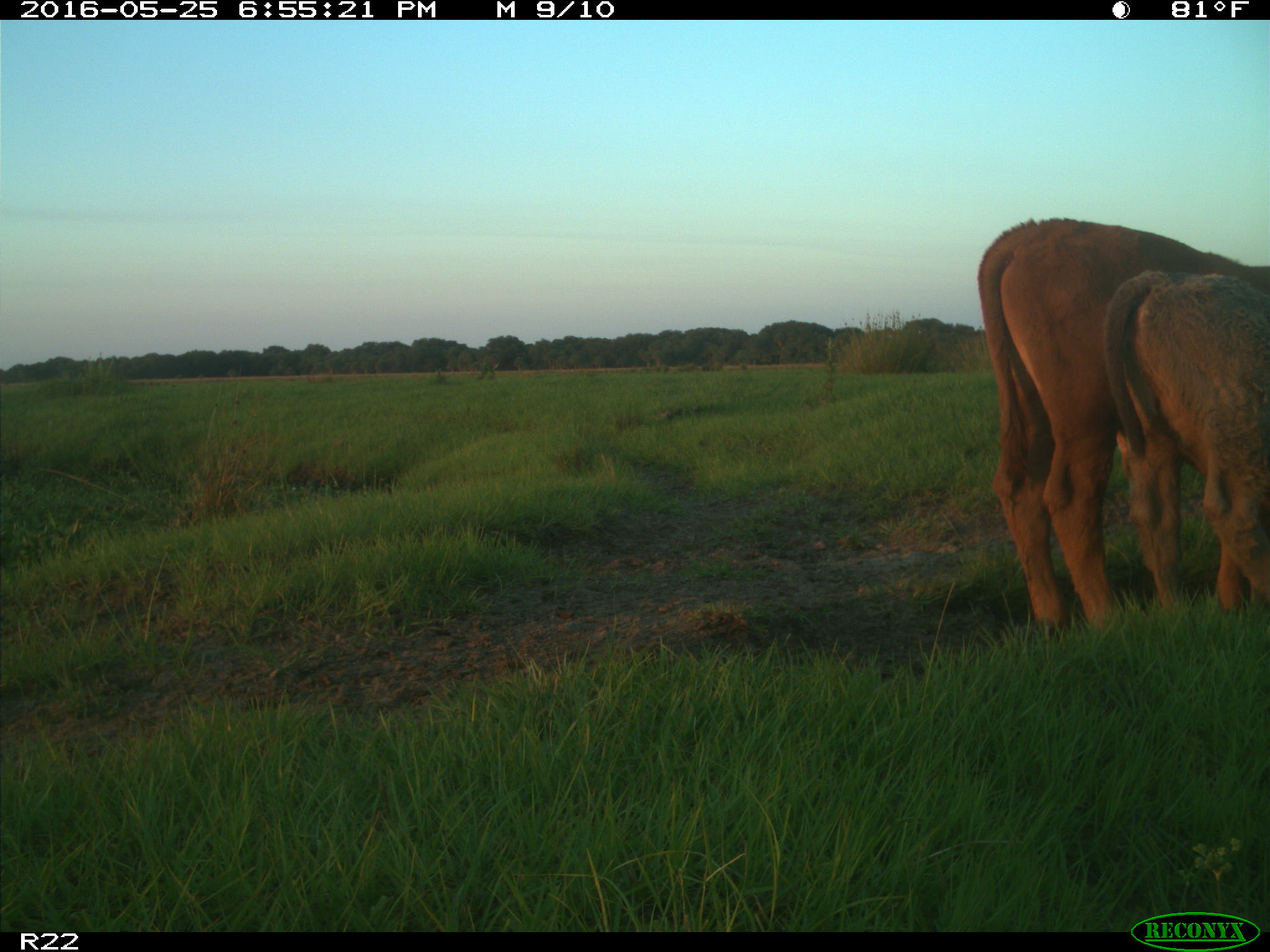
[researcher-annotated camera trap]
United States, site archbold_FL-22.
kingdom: Animalia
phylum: Chordata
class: Mammalia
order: Artiodactyla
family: Bovidae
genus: Bos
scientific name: Bos taurus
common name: domestic cow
Bos taurus (domestic cow).